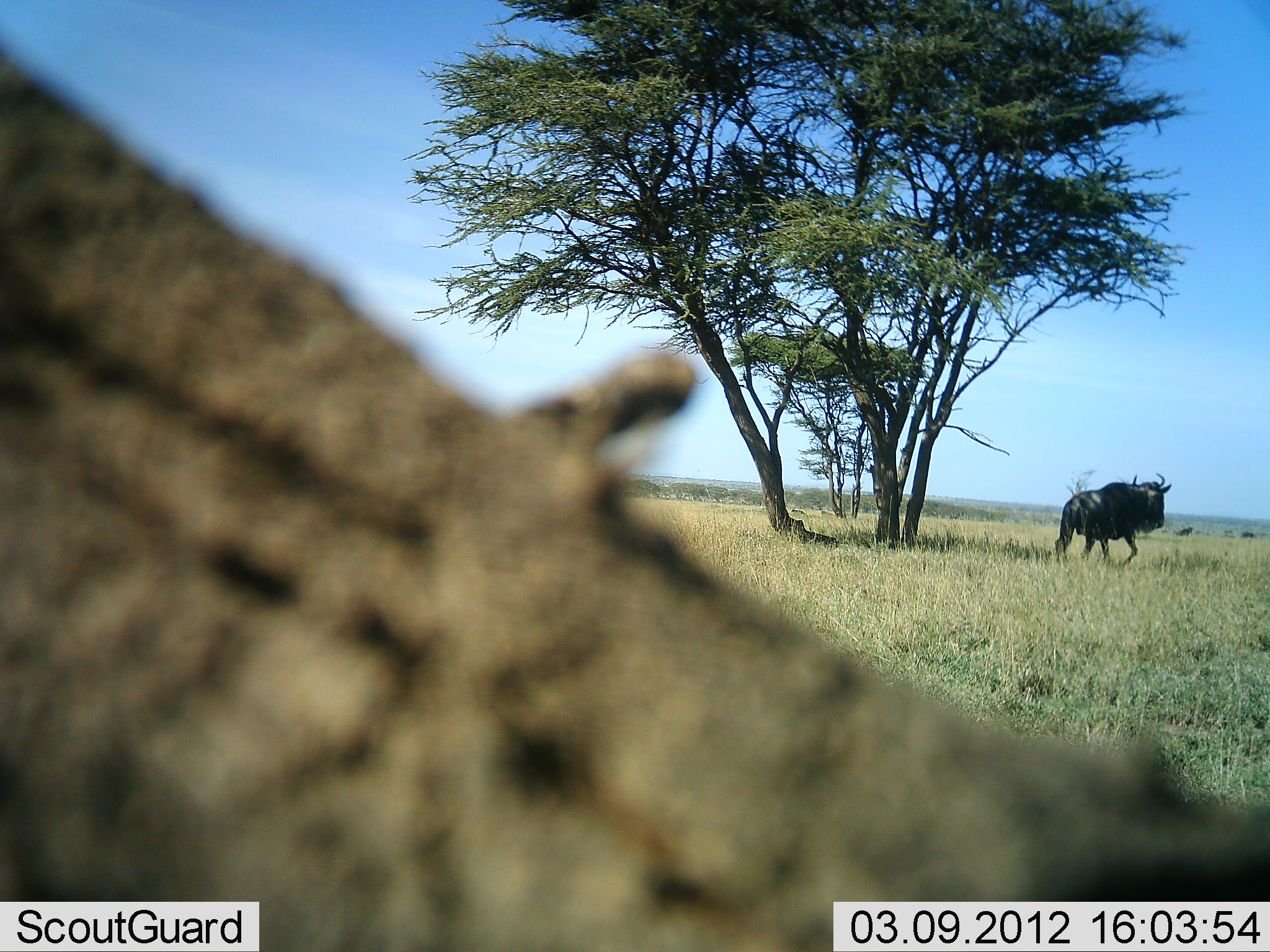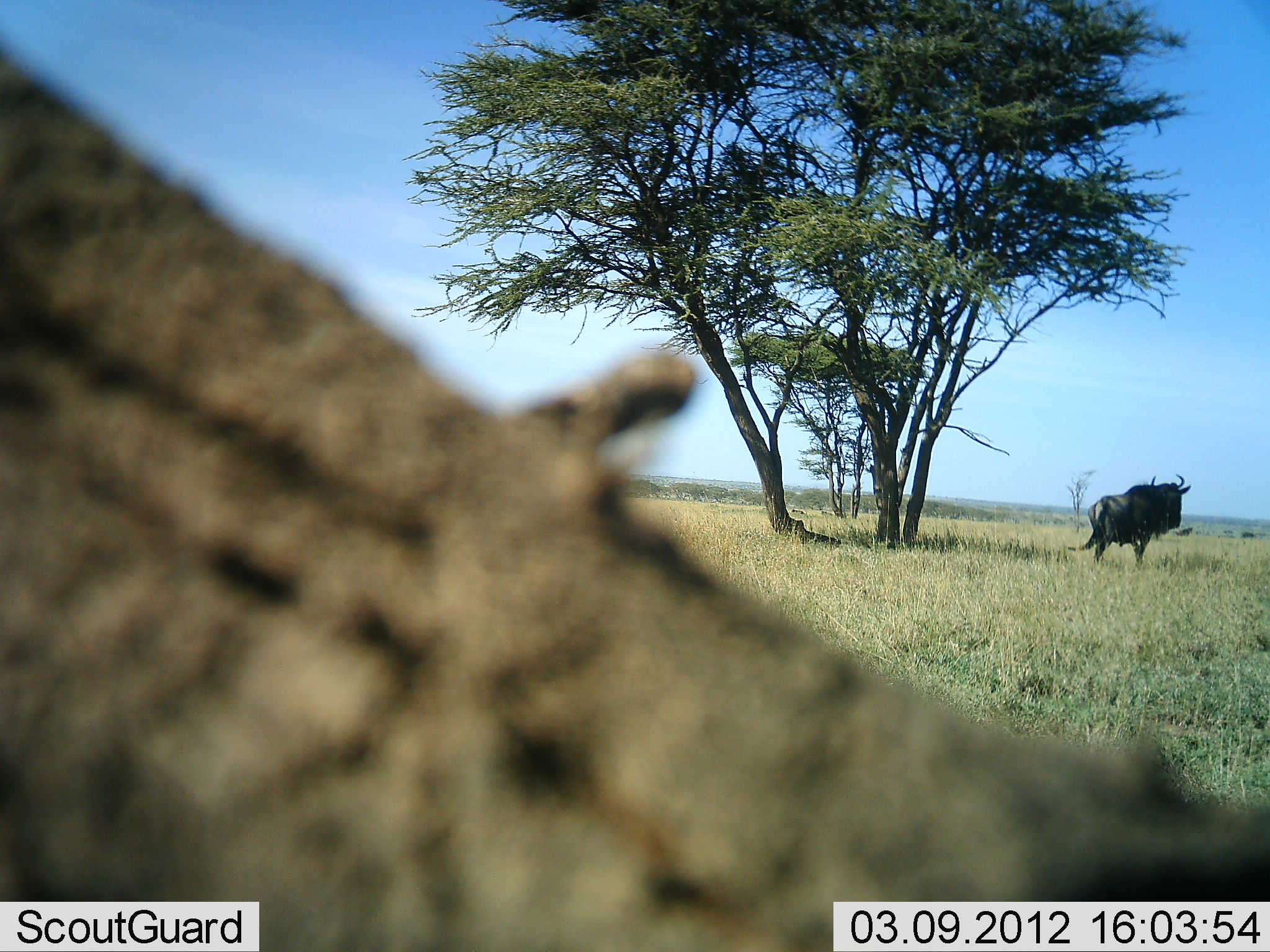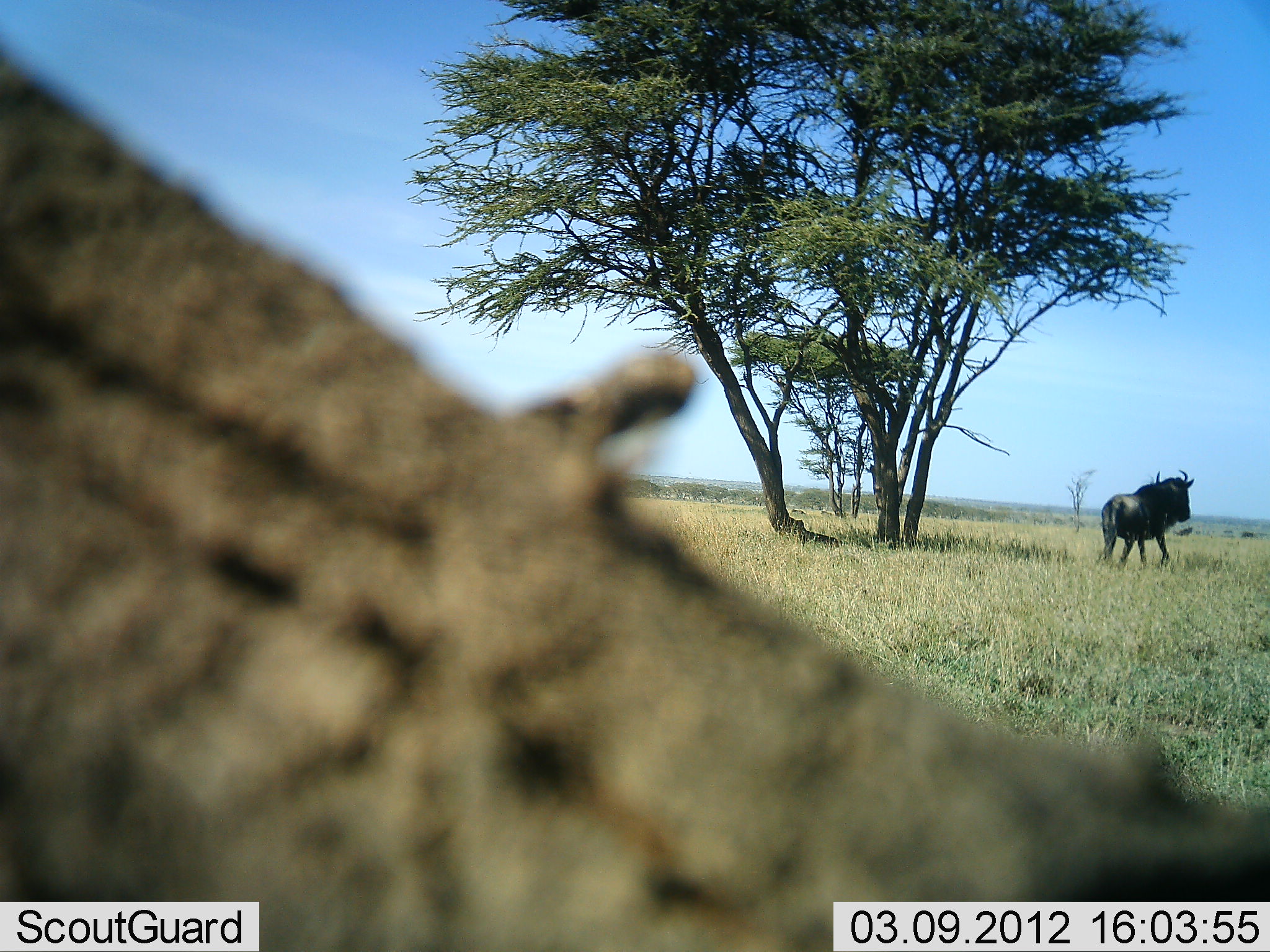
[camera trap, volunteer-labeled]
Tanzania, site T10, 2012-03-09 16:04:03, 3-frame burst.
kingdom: Animalia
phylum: Chordata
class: Mammalia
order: Artiodactyla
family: Bovidae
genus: Connochaetes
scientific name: Connochaetes taurinus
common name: blue wildebeest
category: wildebeest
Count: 1.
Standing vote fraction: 23%.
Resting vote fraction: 4%.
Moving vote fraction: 85%.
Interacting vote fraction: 0%.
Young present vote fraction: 0%.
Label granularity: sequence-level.